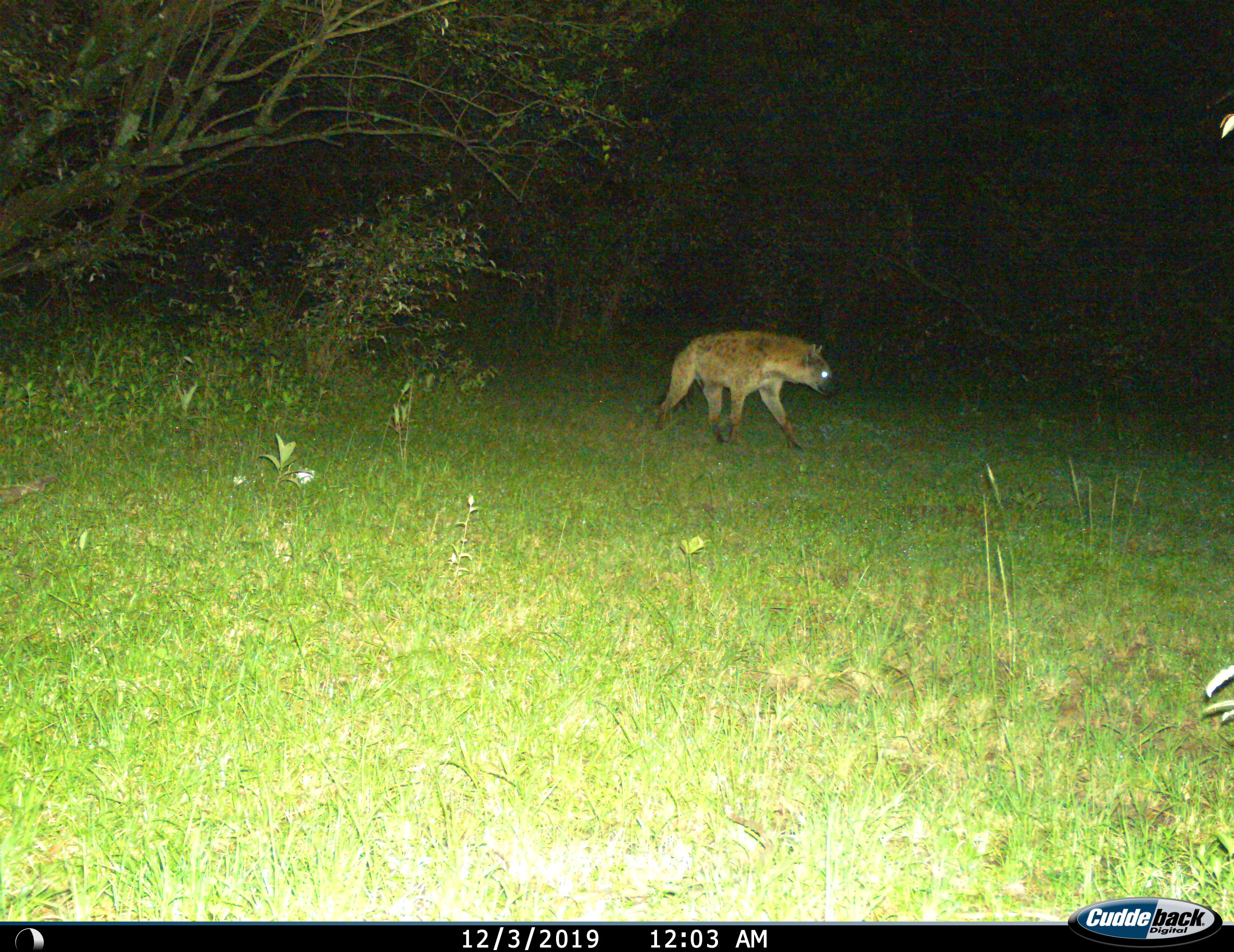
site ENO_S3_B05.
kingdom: Animalia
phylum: Chordata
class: Mammalia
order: Carnivora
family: Hyaenidae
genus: Crocuta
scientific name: Crocuta crocuta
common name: spotted hyena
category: hyenaspotted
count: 1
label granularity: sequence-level